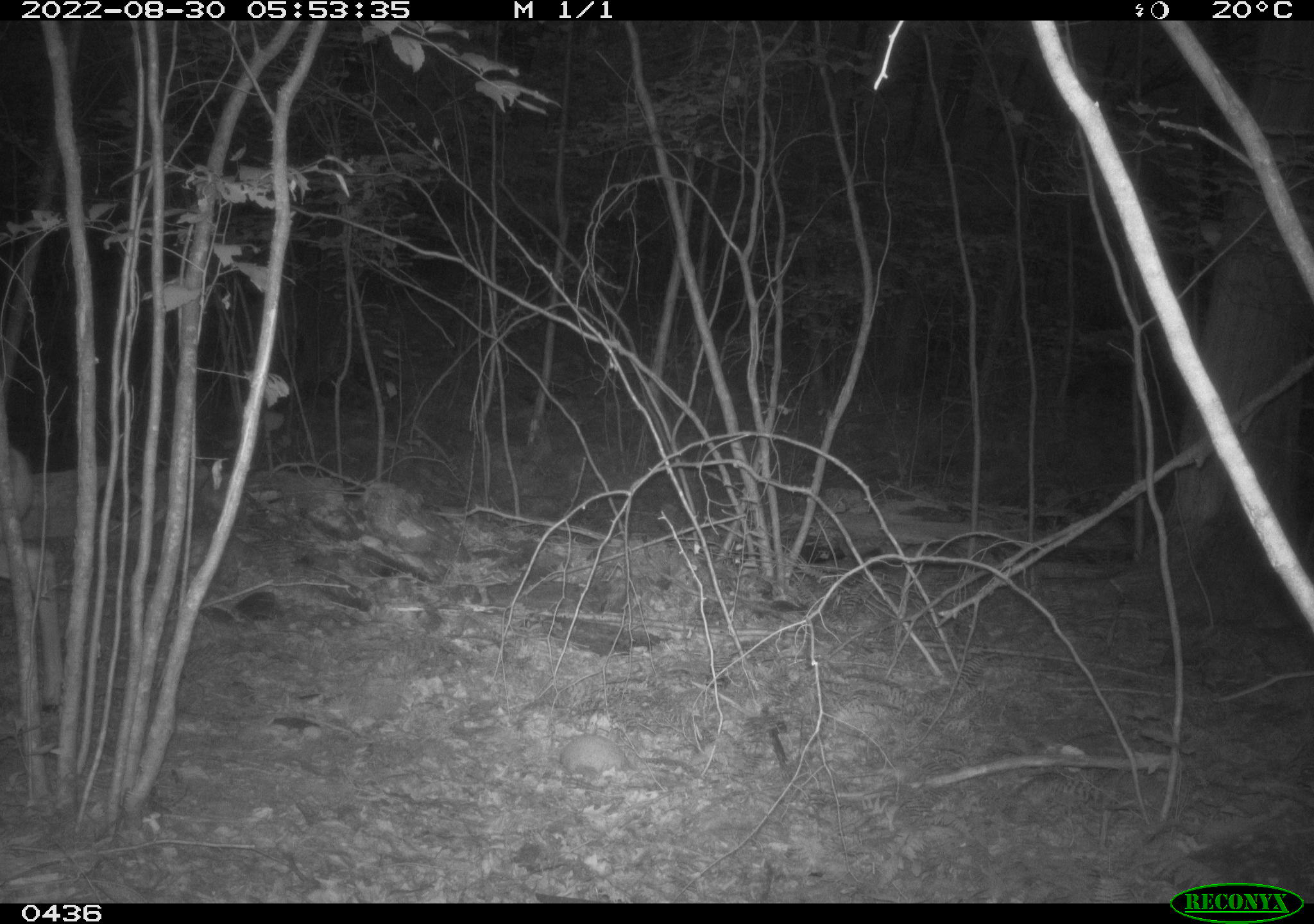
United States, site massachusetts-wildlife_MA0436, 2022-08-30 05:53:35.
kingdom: Animalia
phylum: Chordata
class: Mammalia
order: Artiodactyla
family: Cervidae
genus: Odocoileus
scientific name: Odocoileus virginianus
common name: white-tailed deer